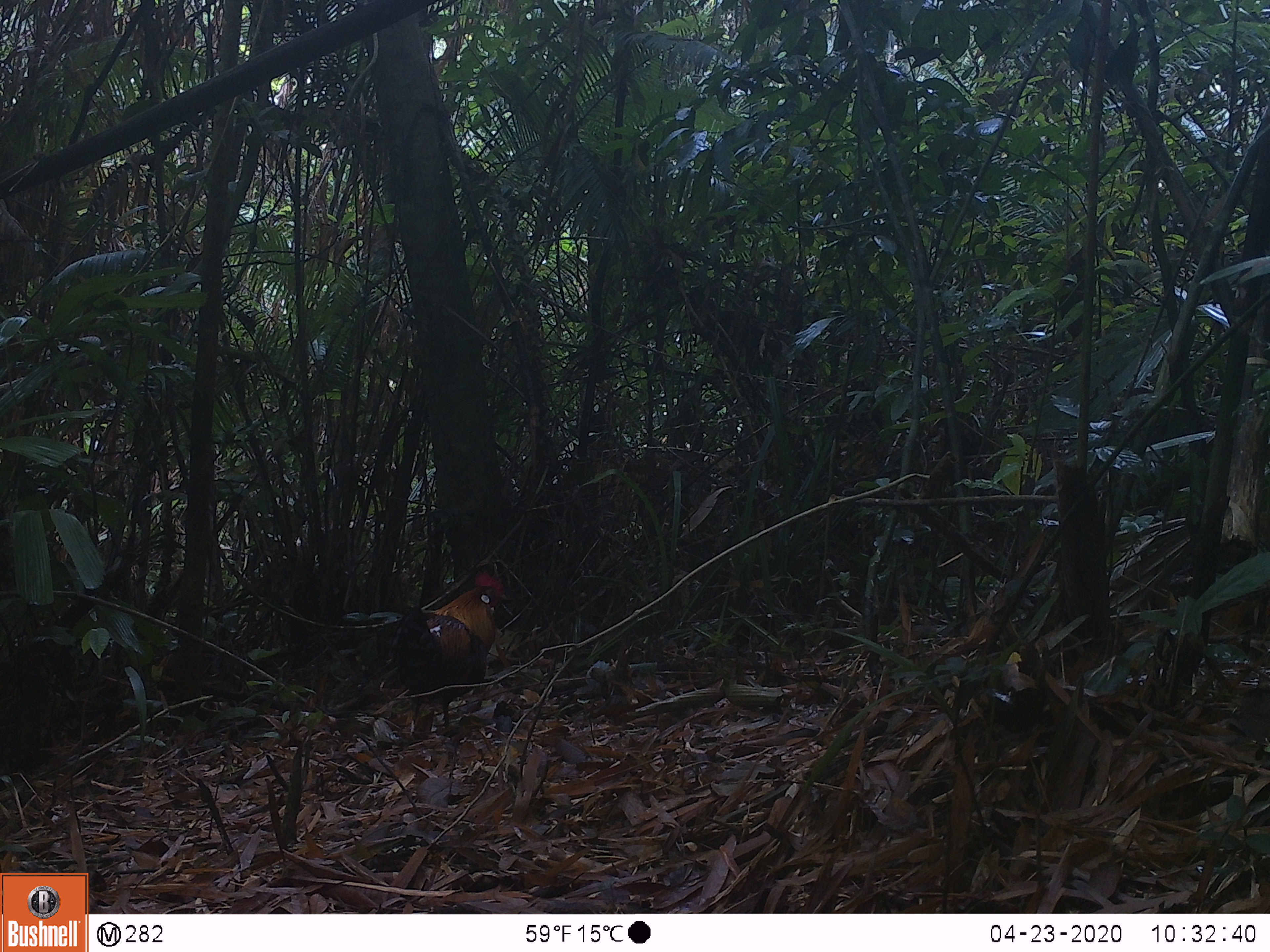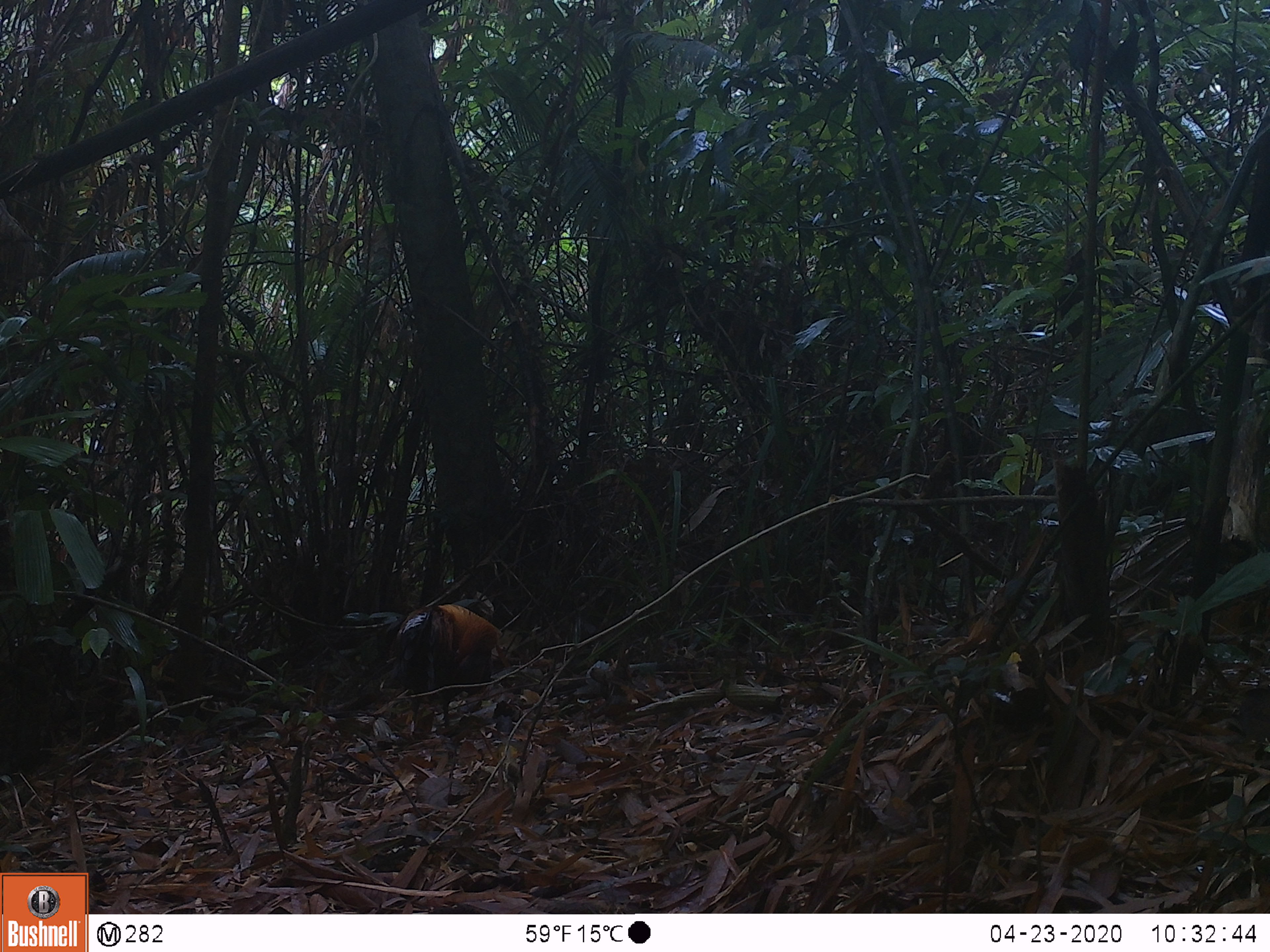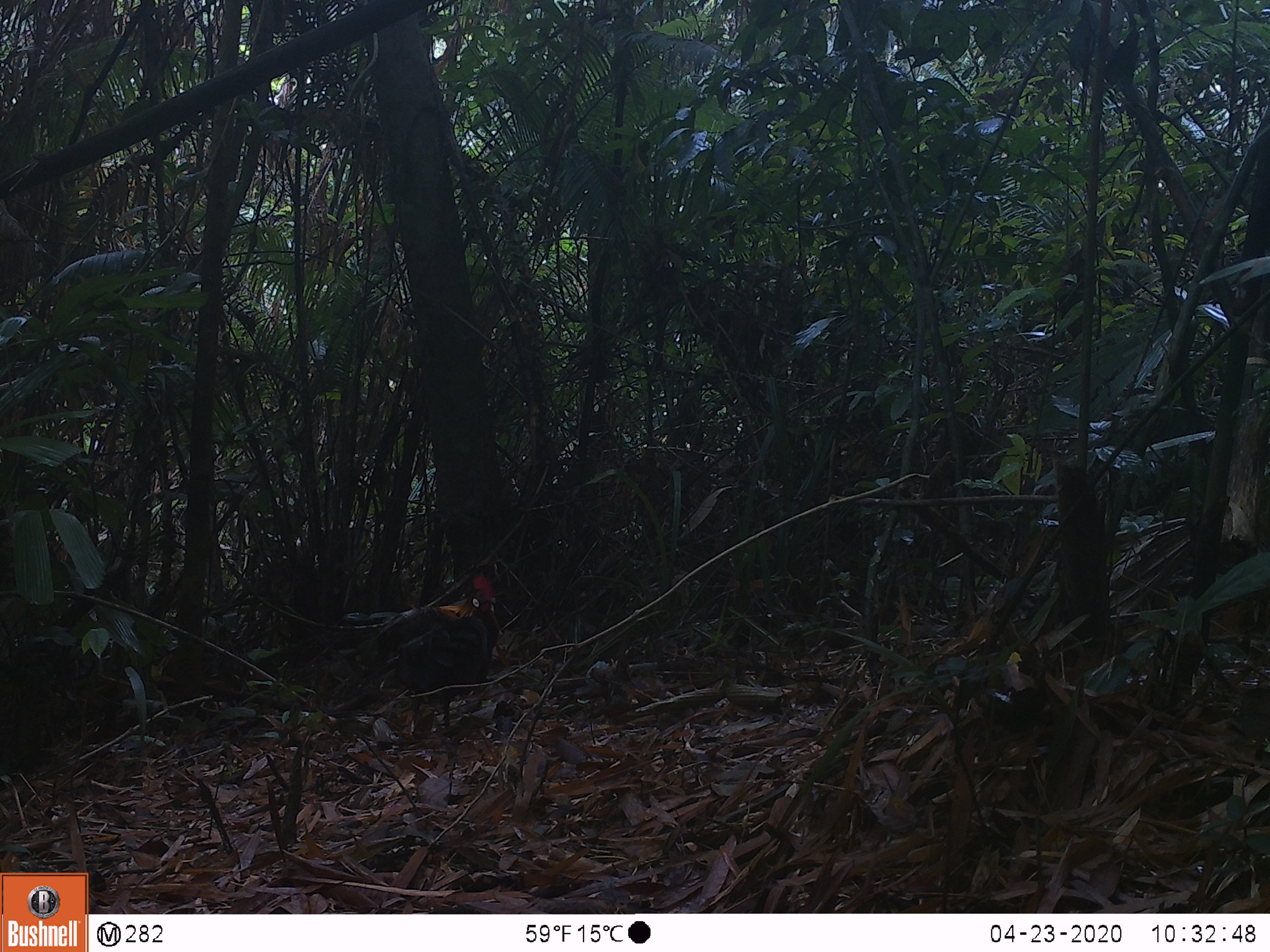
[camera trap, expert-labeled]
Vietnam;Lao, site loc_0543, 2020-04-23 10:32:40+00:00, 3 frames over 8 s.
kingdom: Animalia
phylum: Chordata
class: Aves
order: Galliformes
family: Phasianidae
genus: Gallus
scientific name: Gallus gallus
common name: red junglefowl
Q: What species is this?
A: Red junglefowl (Gallus gallus).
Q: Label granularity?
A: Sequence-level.